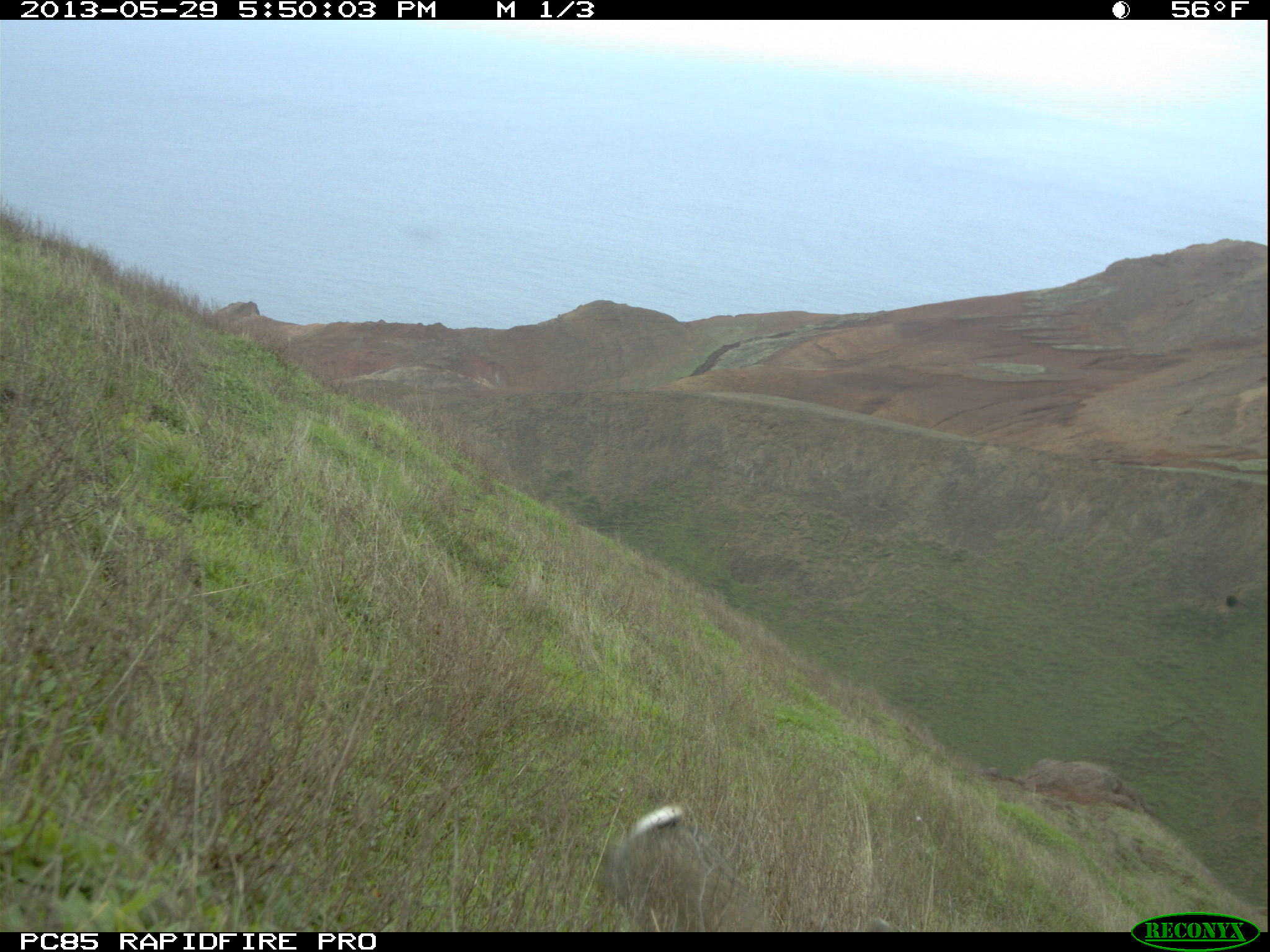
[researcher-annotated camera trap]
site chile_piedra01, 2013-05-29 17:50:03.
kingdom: Animalia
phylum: Chordata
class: Mammalia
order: Lagomorpha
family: Leporidae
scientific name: Leporidae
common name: rabbits and hares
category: rabbit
Rabbit (rabbits and hares) (Leporidae).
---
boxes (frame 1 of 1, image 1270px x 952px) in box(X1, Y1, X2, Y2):
rabbit: box(600, 799, 772, 932); box(459, 354, 502, 389)